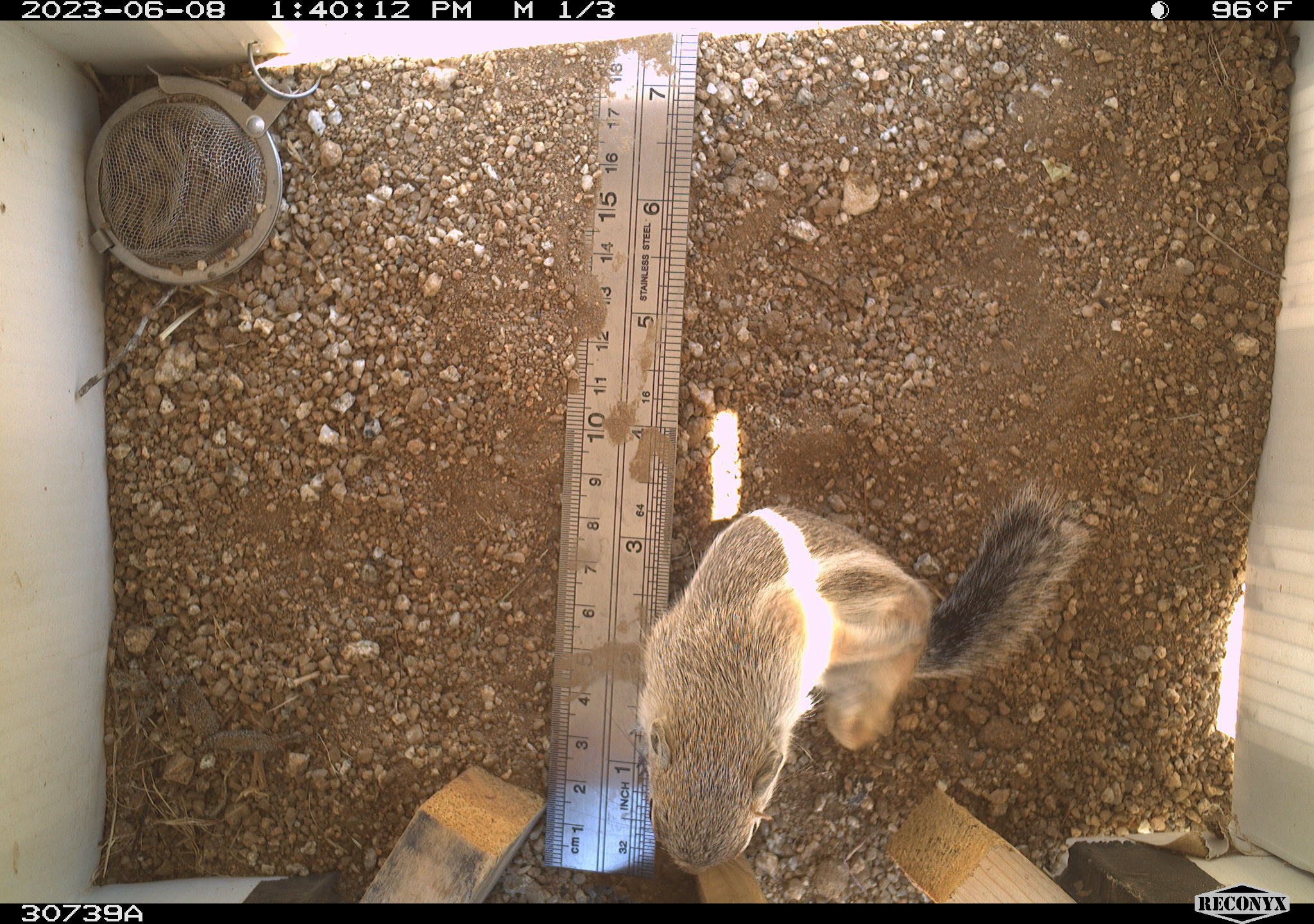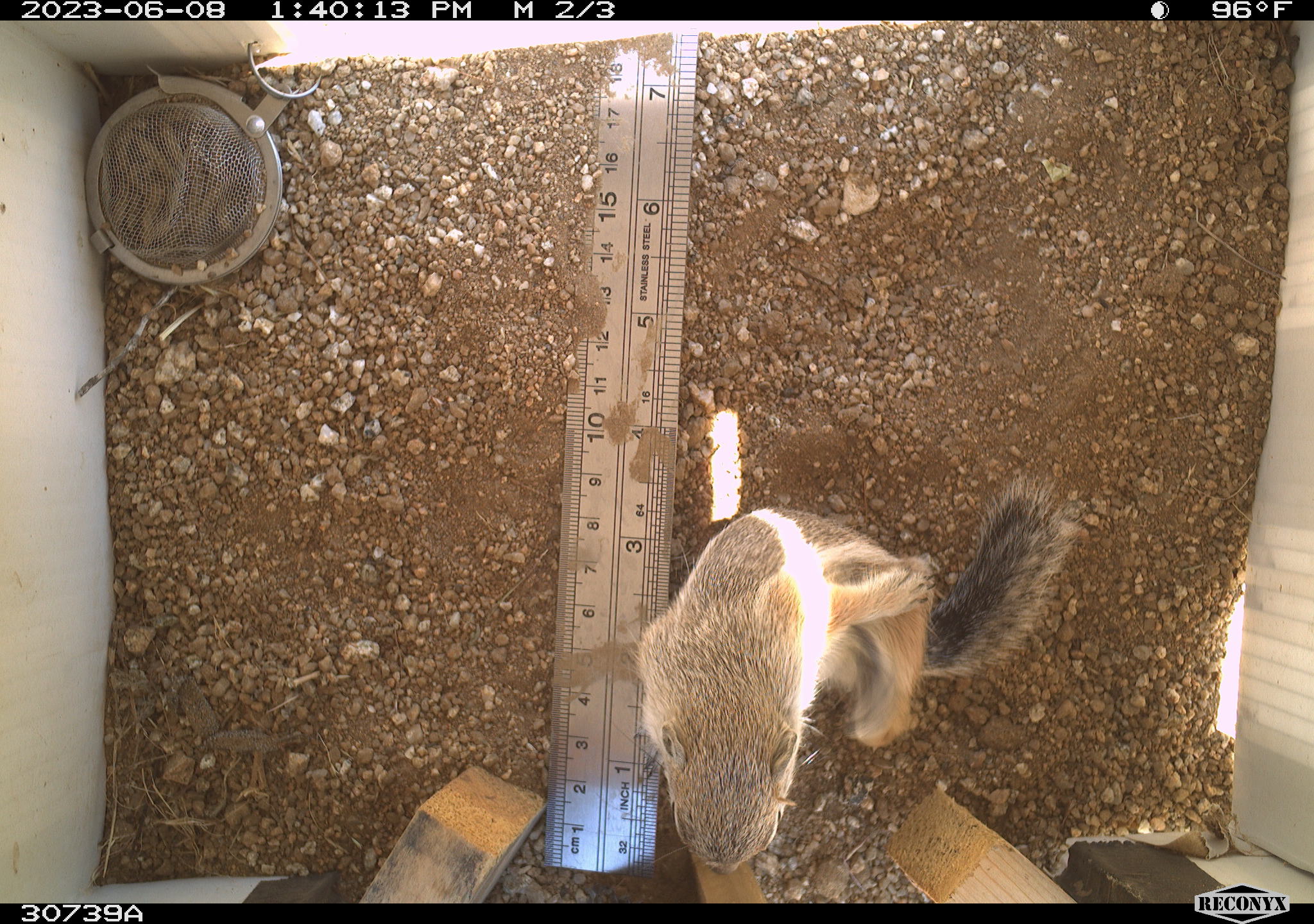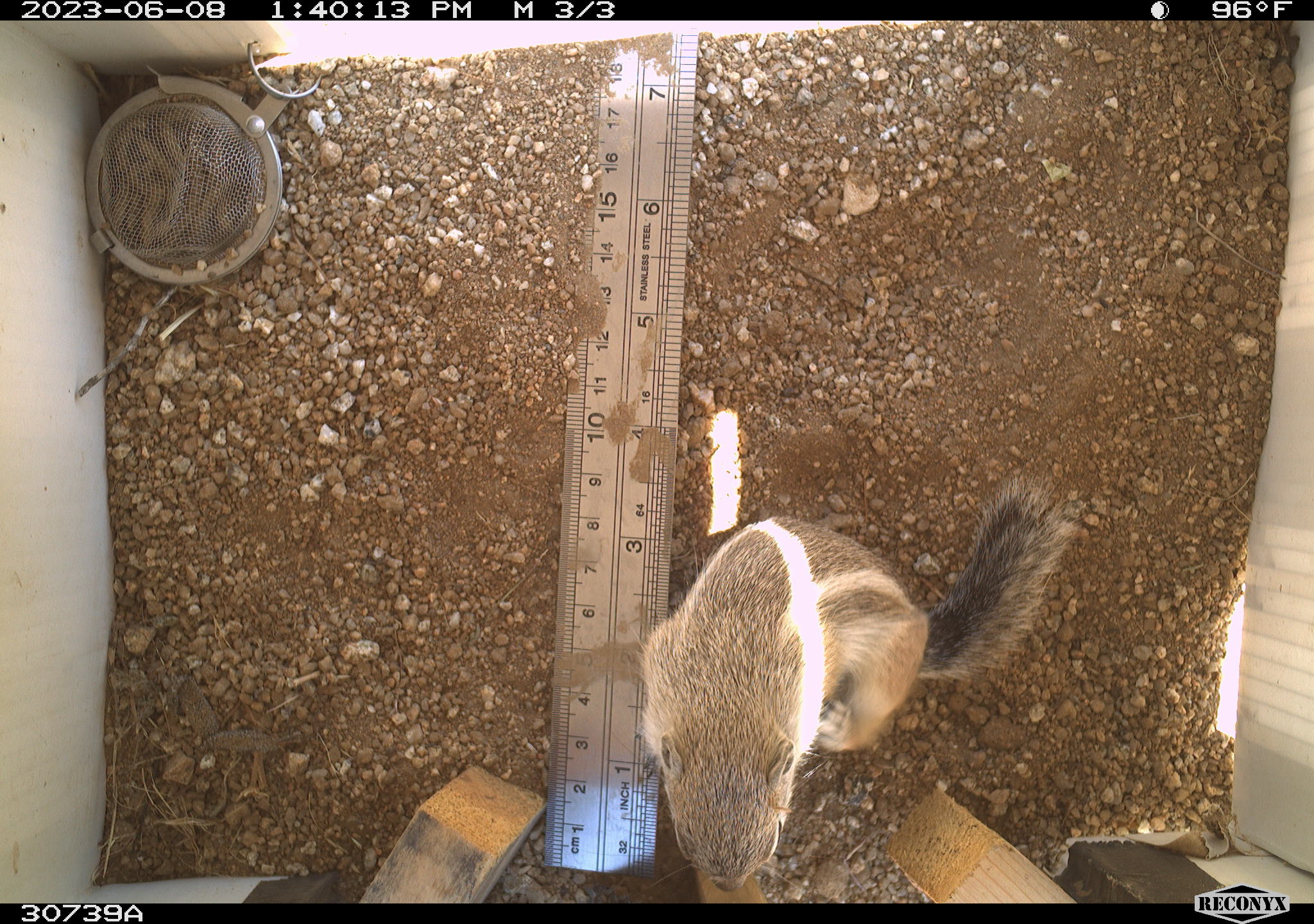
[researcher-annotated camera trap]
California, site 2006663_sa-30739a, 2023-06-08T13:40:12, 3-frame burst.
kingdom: Animalia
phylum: Chordata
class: Mammalia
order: Rodentia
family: Sciuridae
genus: Ammospermophilus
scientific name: Ammospermophilus leucurus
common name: white-tailed antelope squirrel